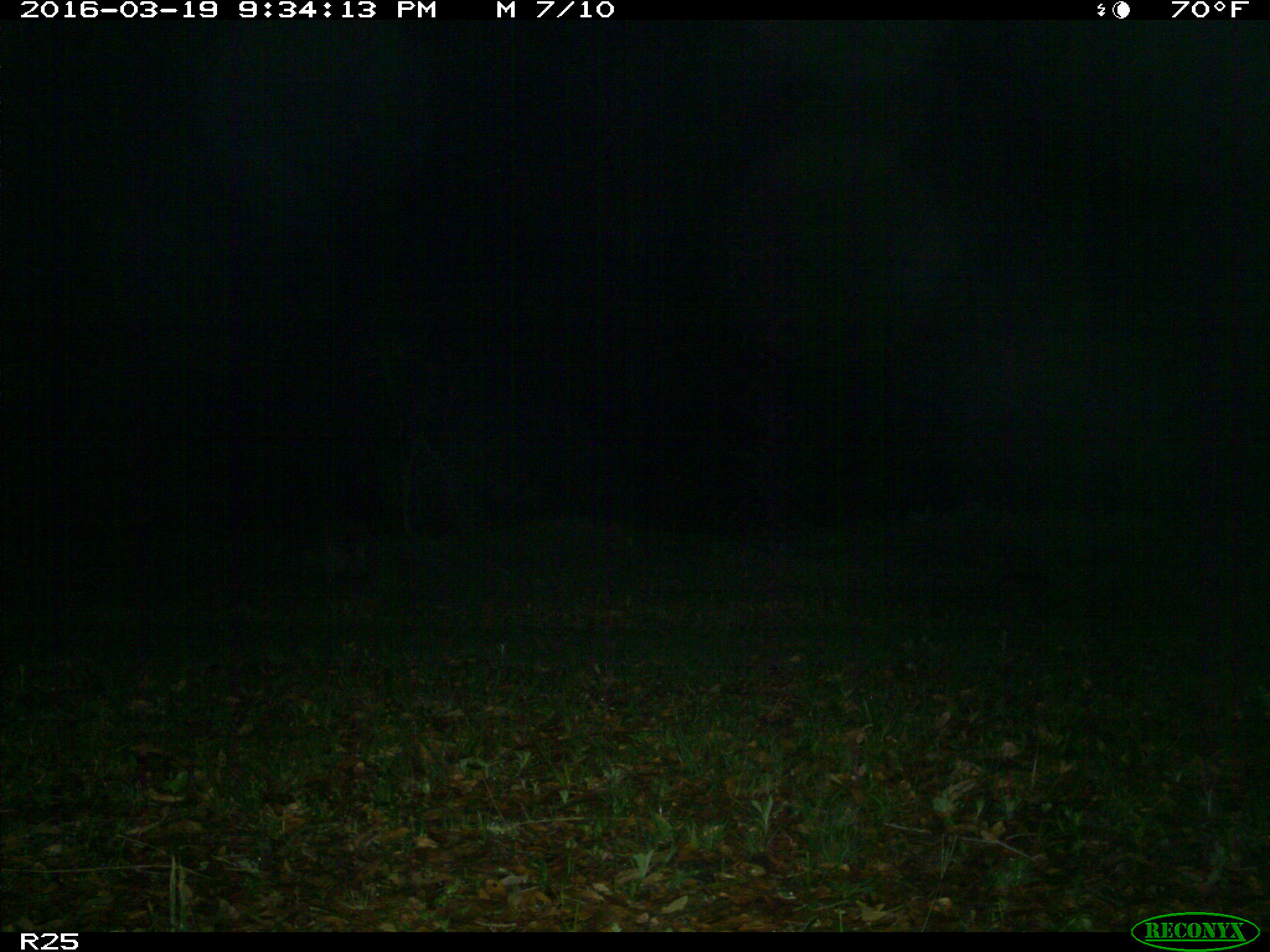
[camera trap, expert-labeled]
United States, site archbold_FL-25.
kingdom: Animalia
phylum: Chordata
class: Mammalia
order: Carnivora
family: Procyonidae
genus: Procyon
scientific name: Procyon lotor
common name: common raccoon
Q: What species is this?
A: Procyon lotor (common raccoon).